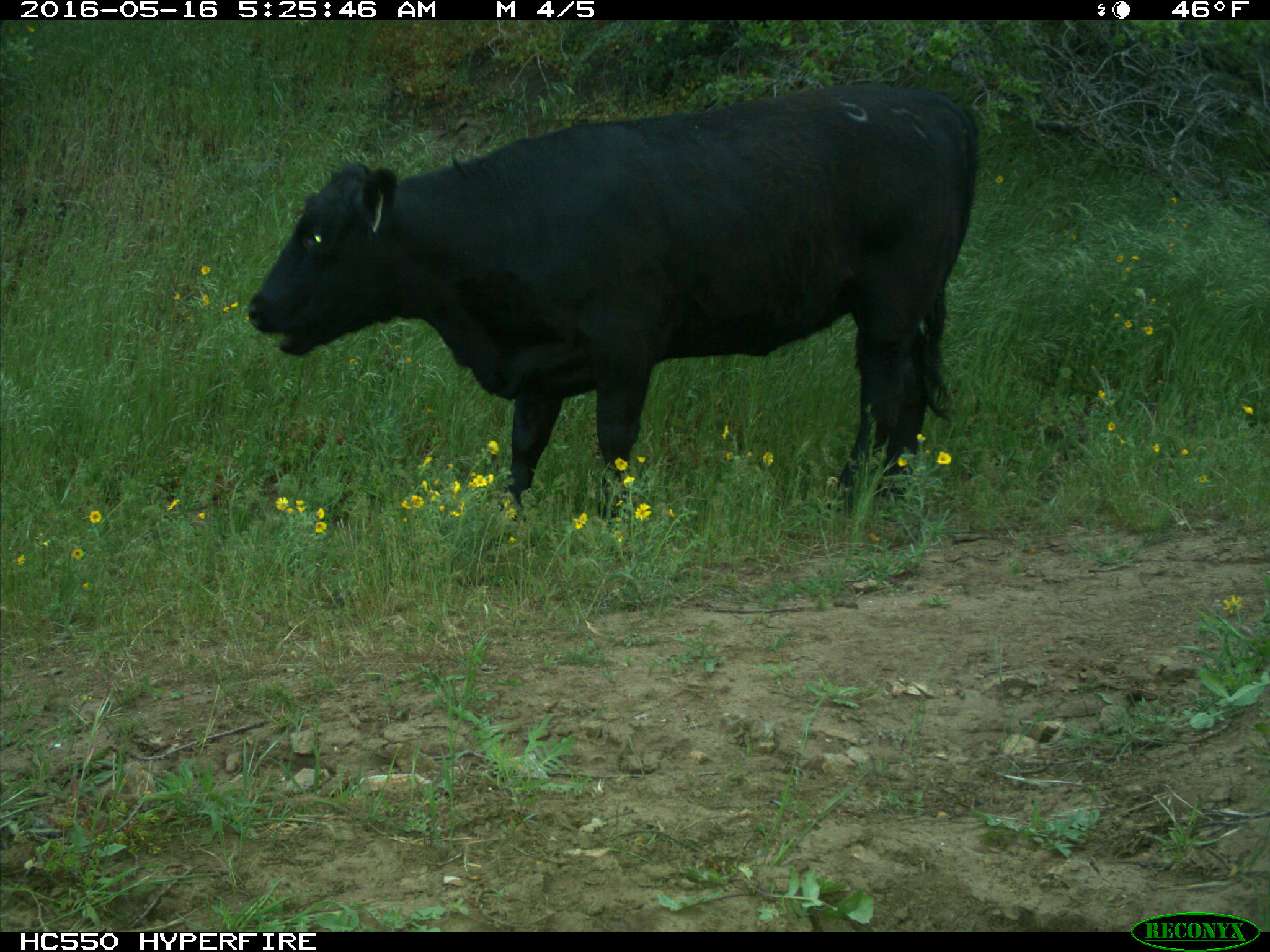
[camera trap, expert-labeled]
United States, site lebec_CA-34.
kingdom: Animalia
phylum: Chordata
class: Mammalia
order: Artiodactyla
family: Bovidae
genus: Bos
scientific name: Bos taurus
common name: domestic cow